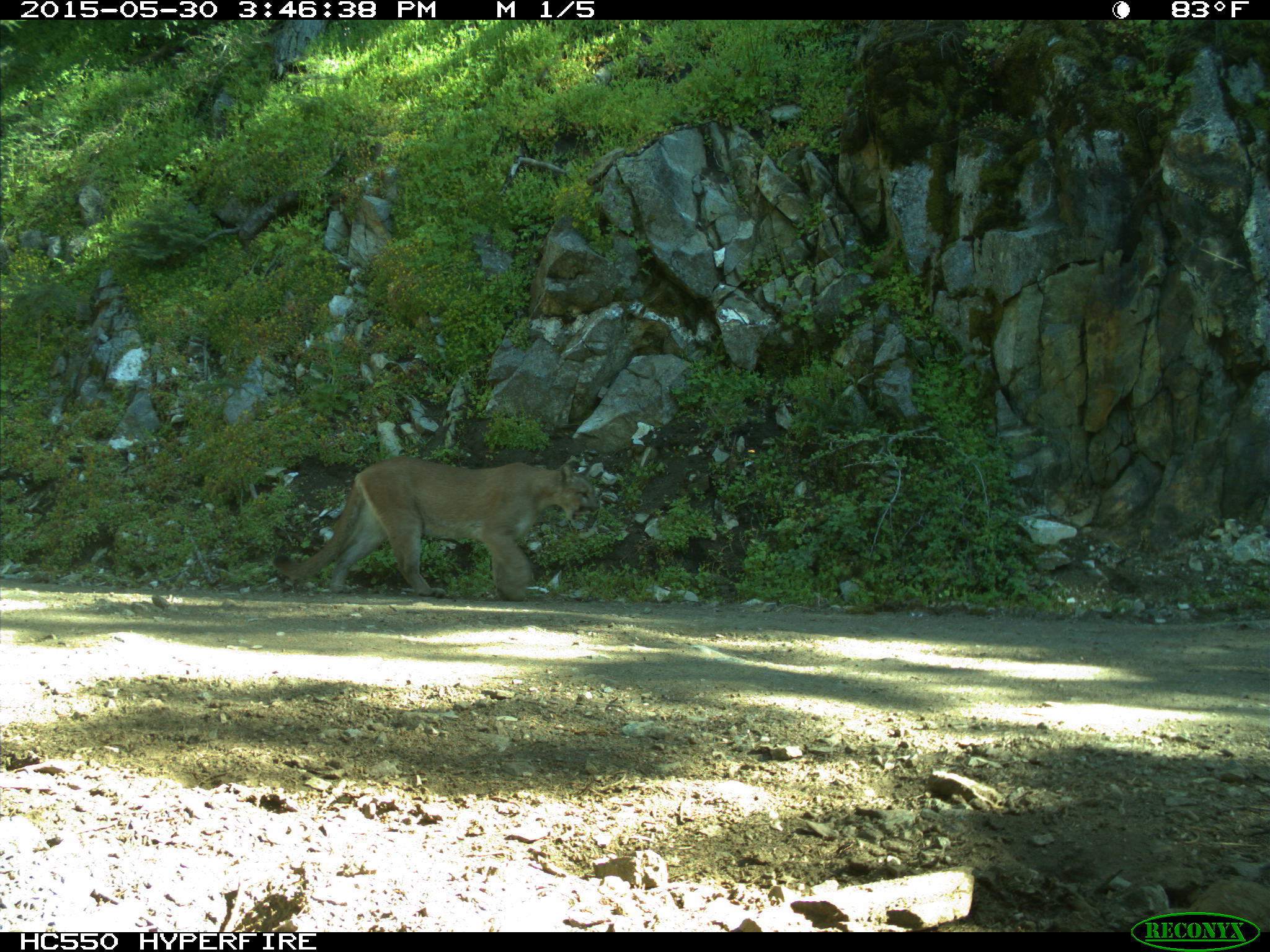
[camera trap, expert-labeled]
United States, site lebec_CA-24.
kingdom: Animalia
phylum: Chordata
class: Mammalia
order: Carnivora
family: Felidae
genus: Puma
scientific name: Puma concolor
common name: mountain lion